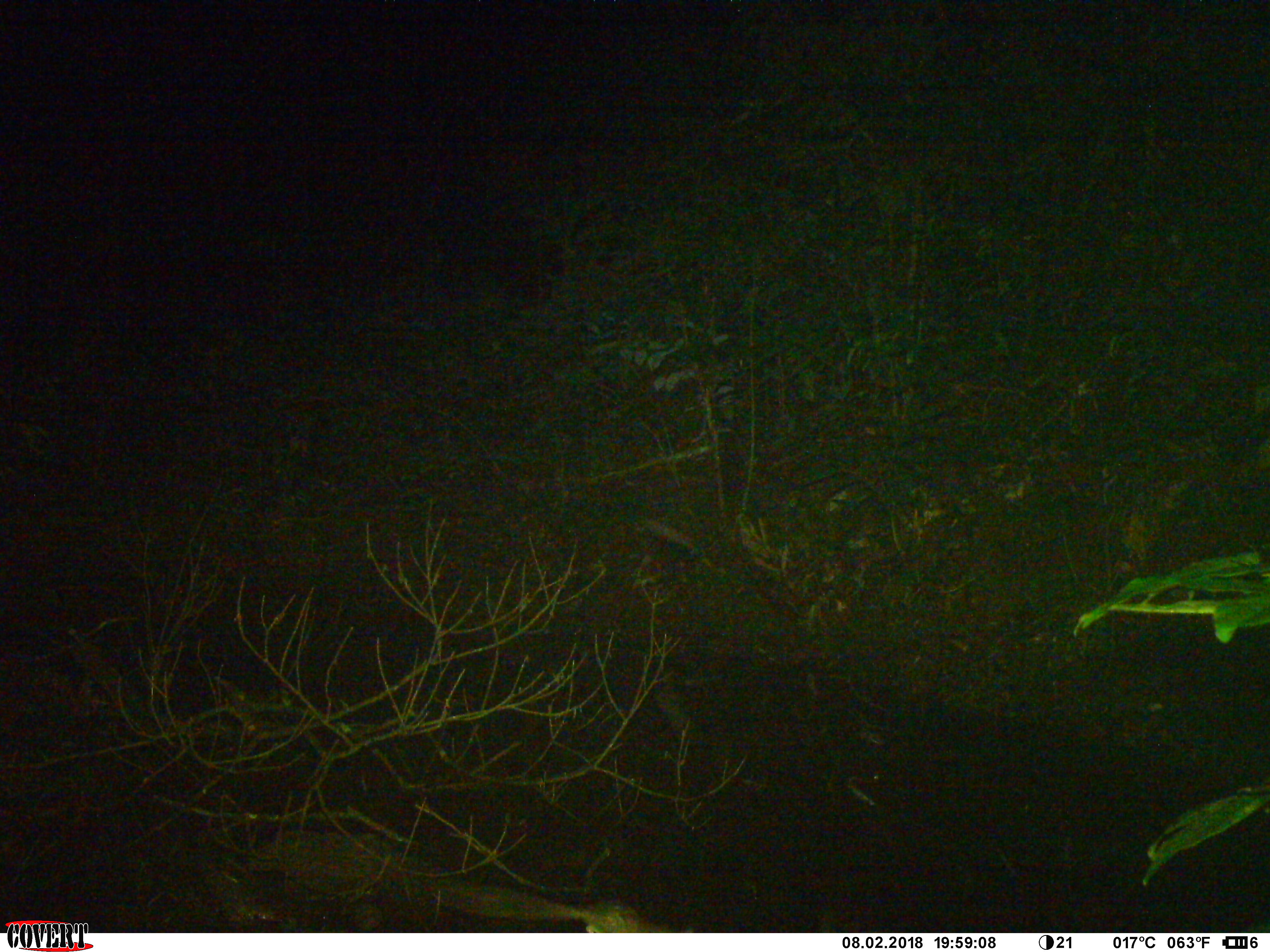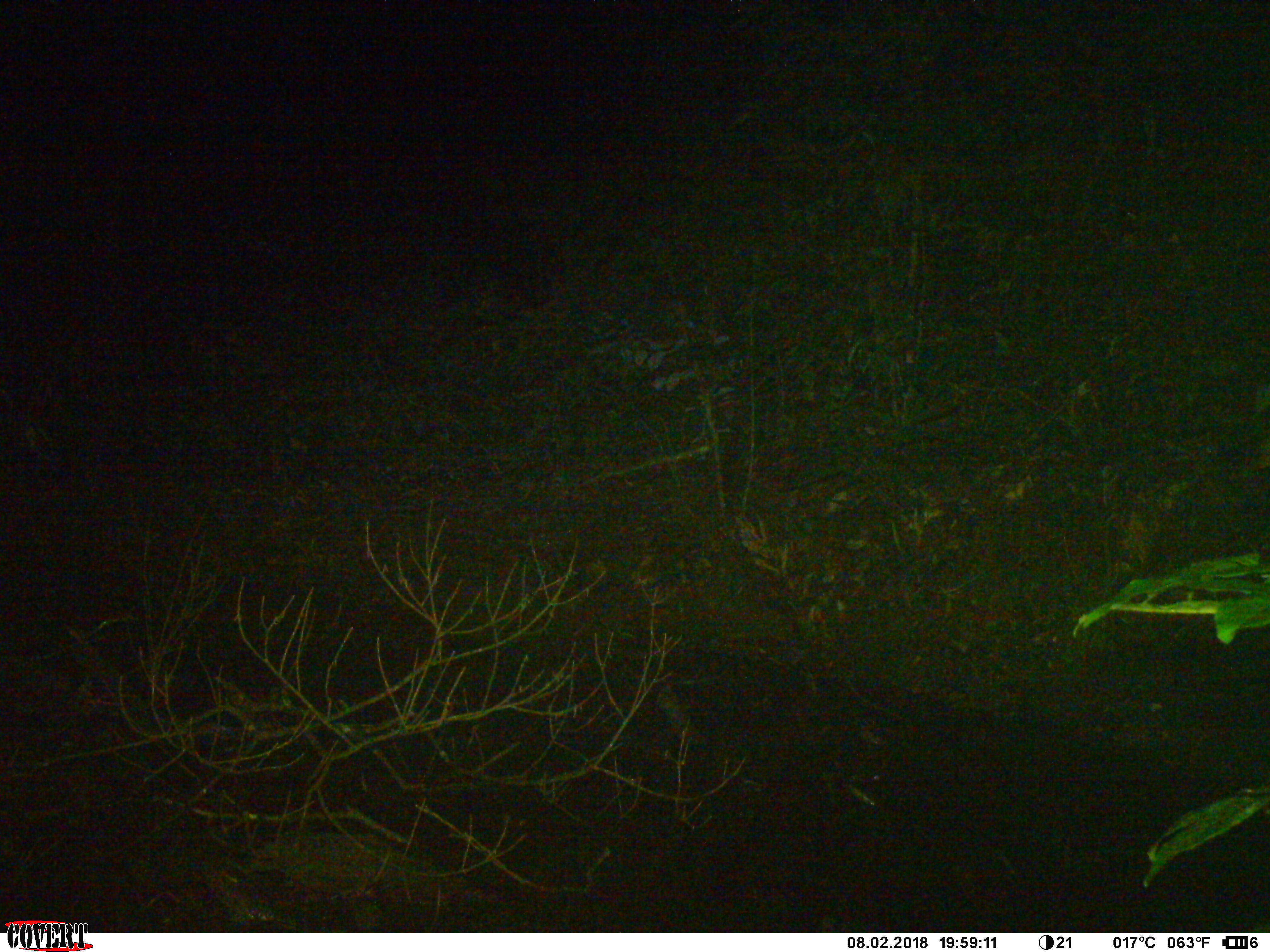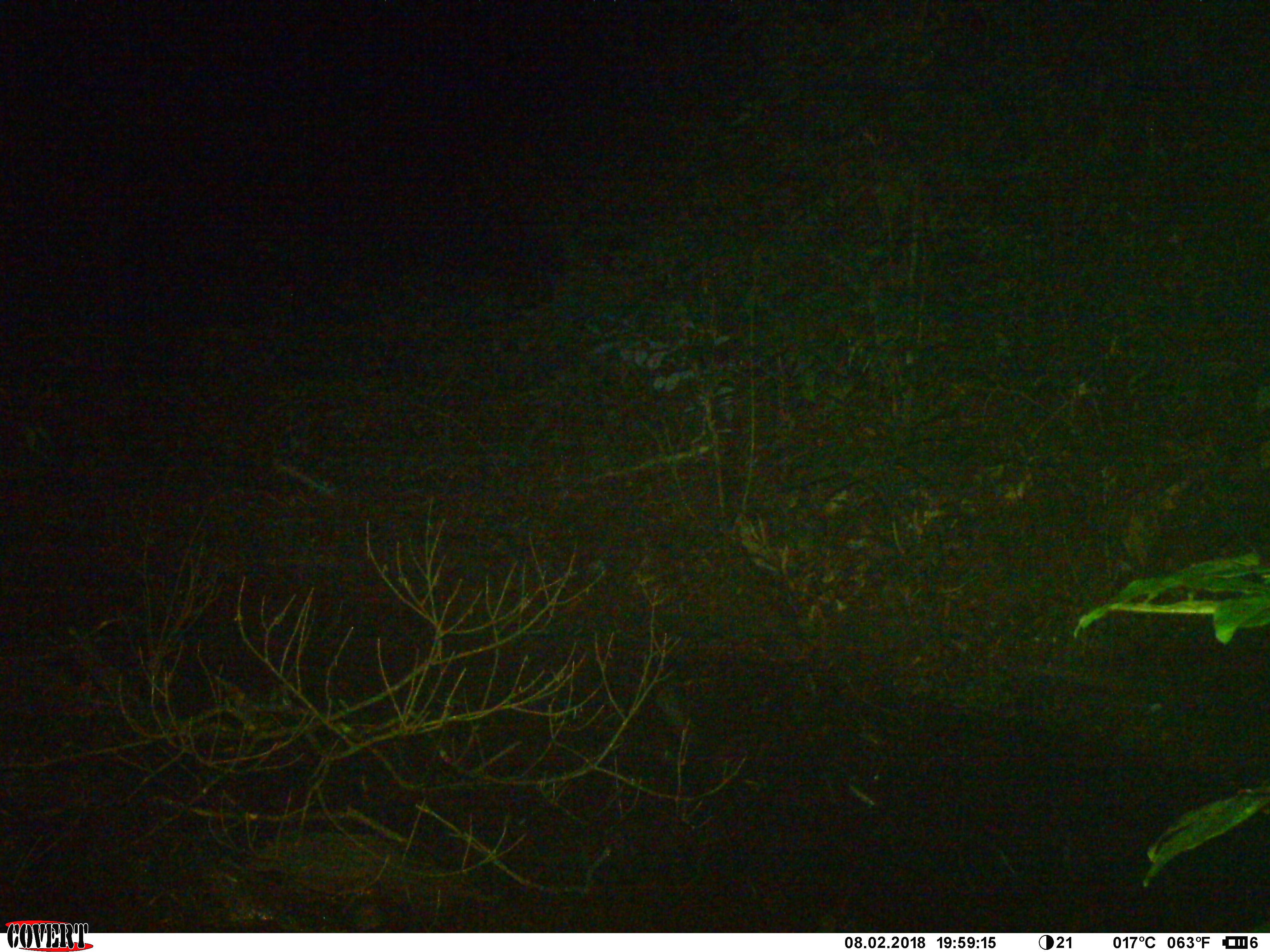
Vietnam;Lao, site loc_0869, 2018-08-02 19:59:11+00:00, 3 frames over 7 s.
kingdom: Animalia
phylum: Chordata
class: Mammalia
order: Rodentia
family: Muridae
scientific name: Muridae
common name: old-world mice and rats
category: unidentified murid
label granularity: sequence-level